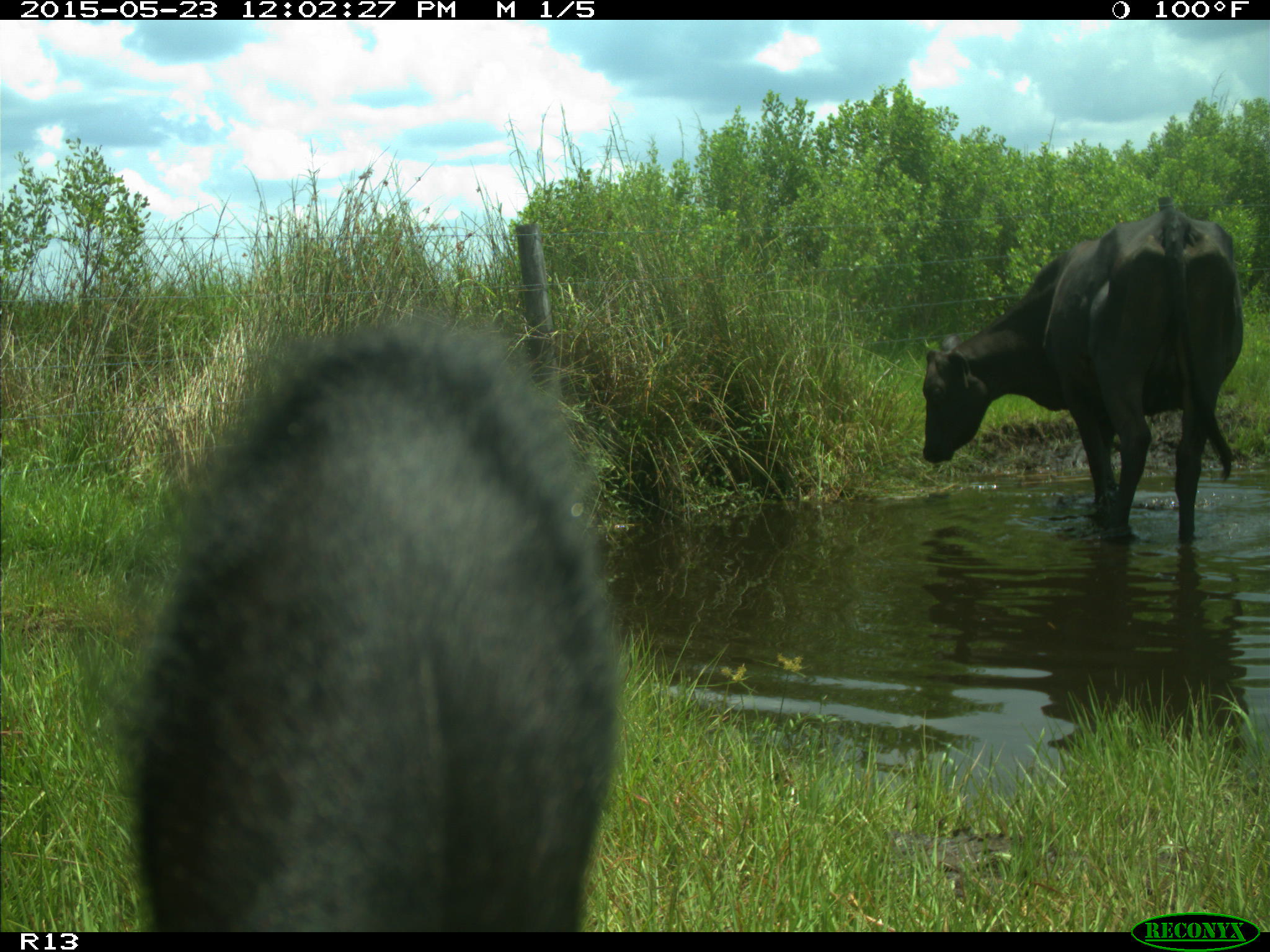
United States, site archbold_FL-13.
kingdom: Animalia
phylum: Chordata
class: Mammalia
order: Artiodactyla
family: Bovidae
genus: Bos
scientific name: Bos taurus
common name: domestic cow